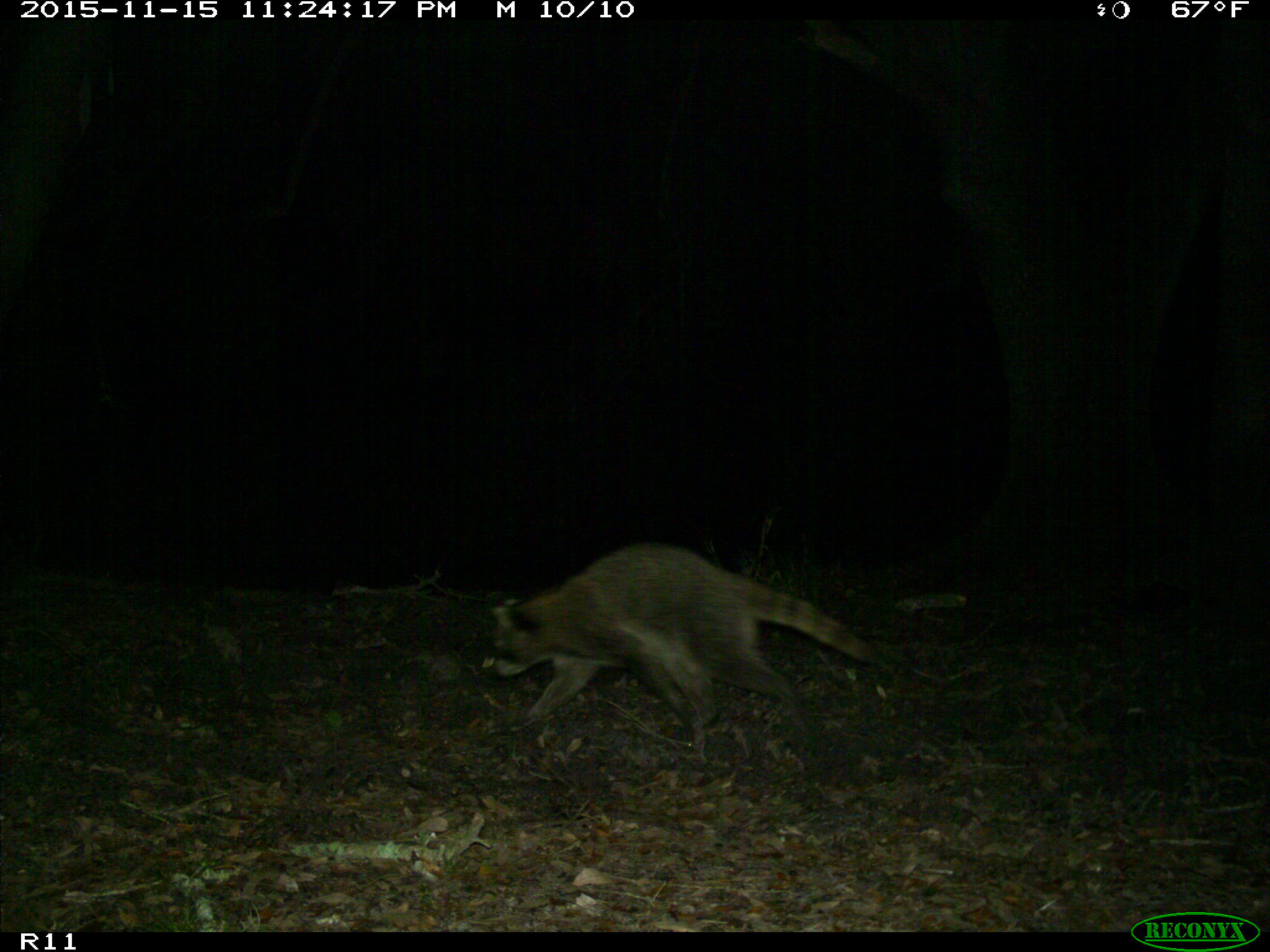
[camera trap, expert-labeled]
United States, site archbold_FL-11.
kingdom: Animalia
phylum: Chordata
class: Mammalia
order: Carnivora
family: Procyonidae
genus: Procyon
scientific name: Procyon lotor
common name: common raccoon